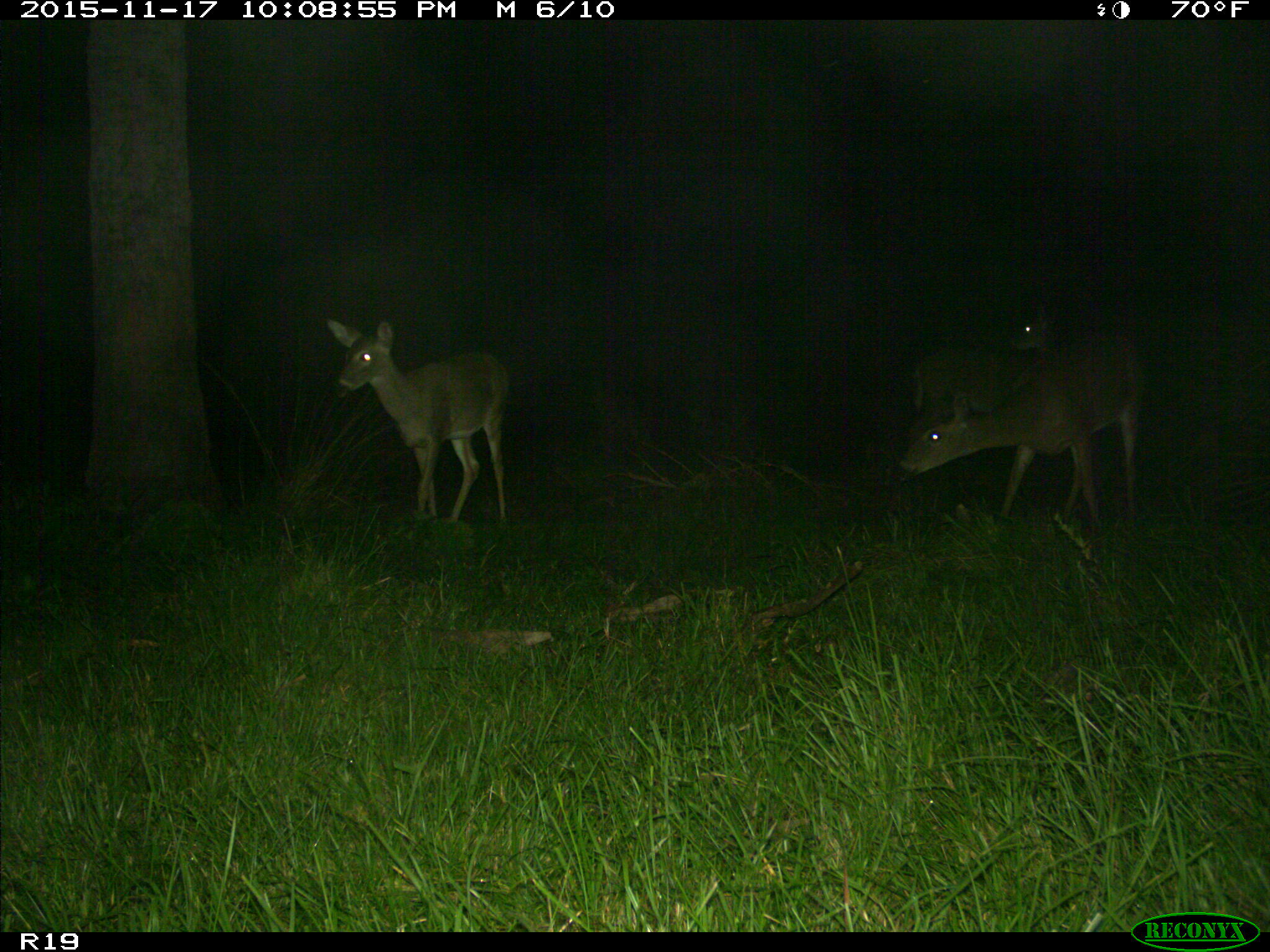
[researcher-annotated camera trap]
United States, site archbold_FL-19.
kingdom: Animalia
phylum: Chordata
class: Mammalia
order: Artiodactyla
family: Cervidae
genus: Odocoileus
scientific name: Odocoileus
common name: deer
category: unidentified deer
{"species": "unidentified deer (deer) (Odocoileus)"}